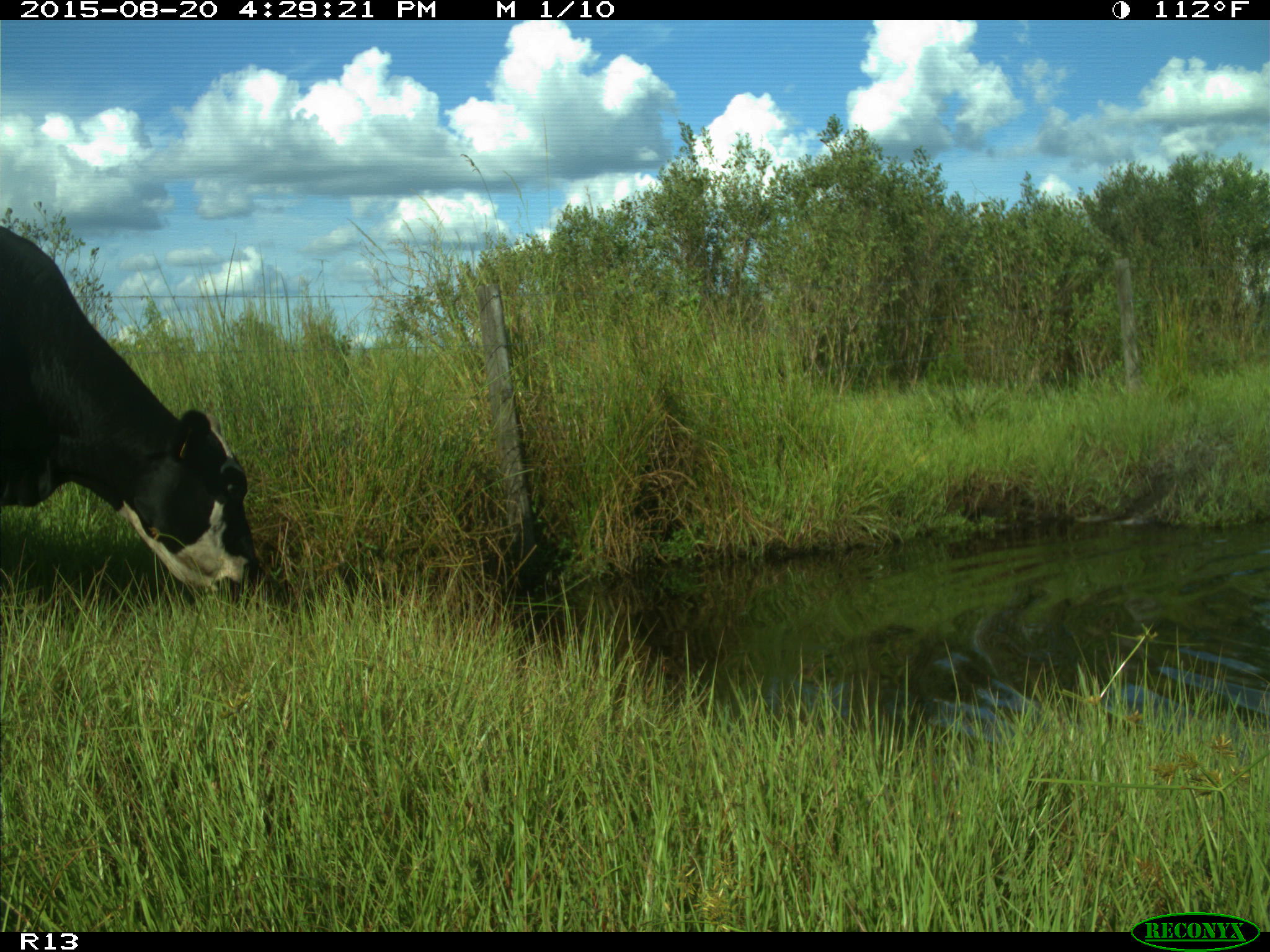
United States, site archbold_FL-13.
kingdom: Animalia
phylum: Chordata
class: Mammalia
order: Artiodactyla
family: Bovidae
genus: Bos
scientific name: Bos taurus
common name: domestic cow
Bos taurus (domestic cow).